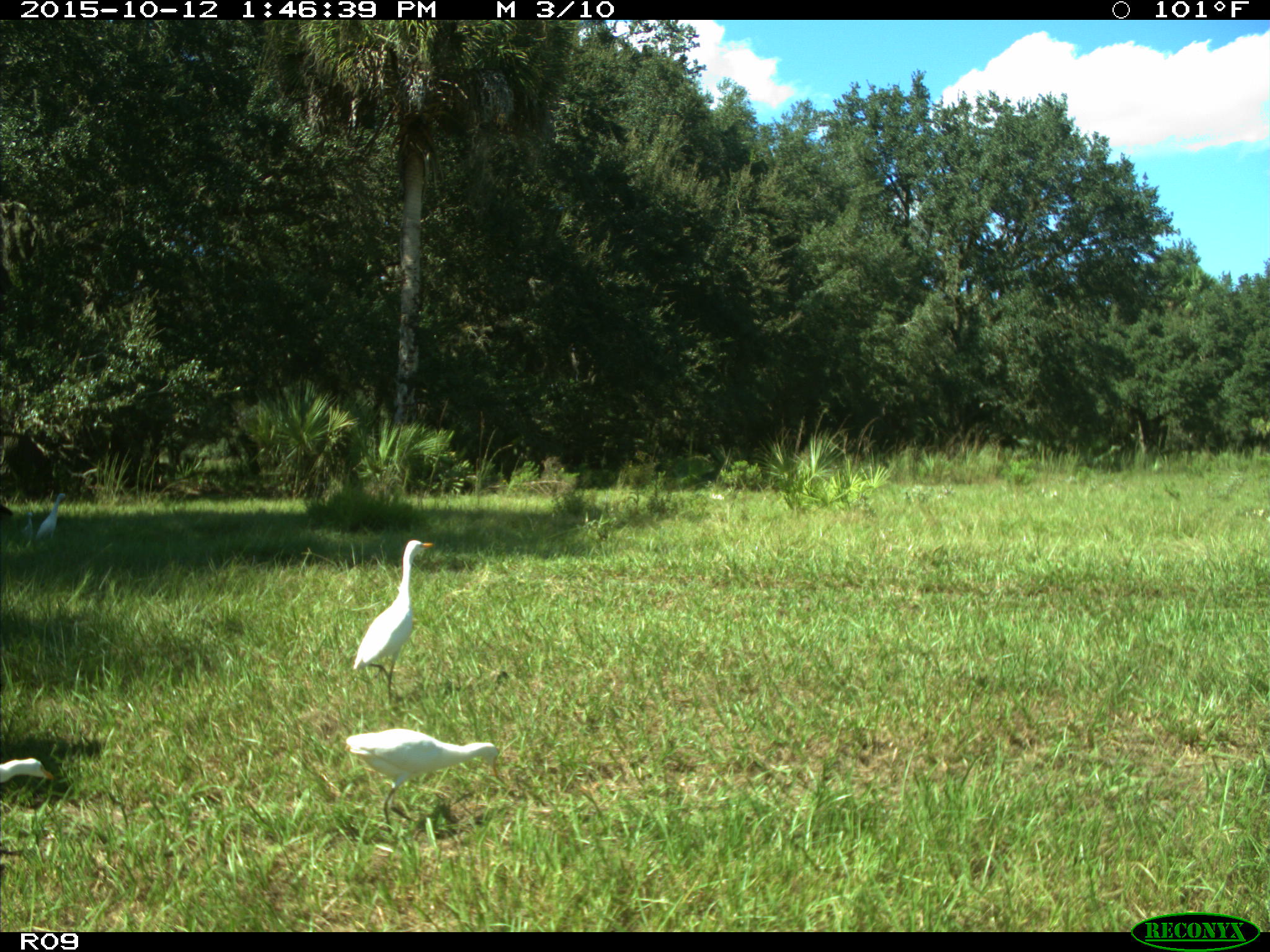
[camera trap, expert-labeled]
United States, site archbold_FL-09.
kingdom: Animalia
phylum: Chordata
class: Aves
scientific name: Aves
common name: birds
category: unidentified bird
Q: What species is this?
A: Unidentified bird (birds) (Aves).